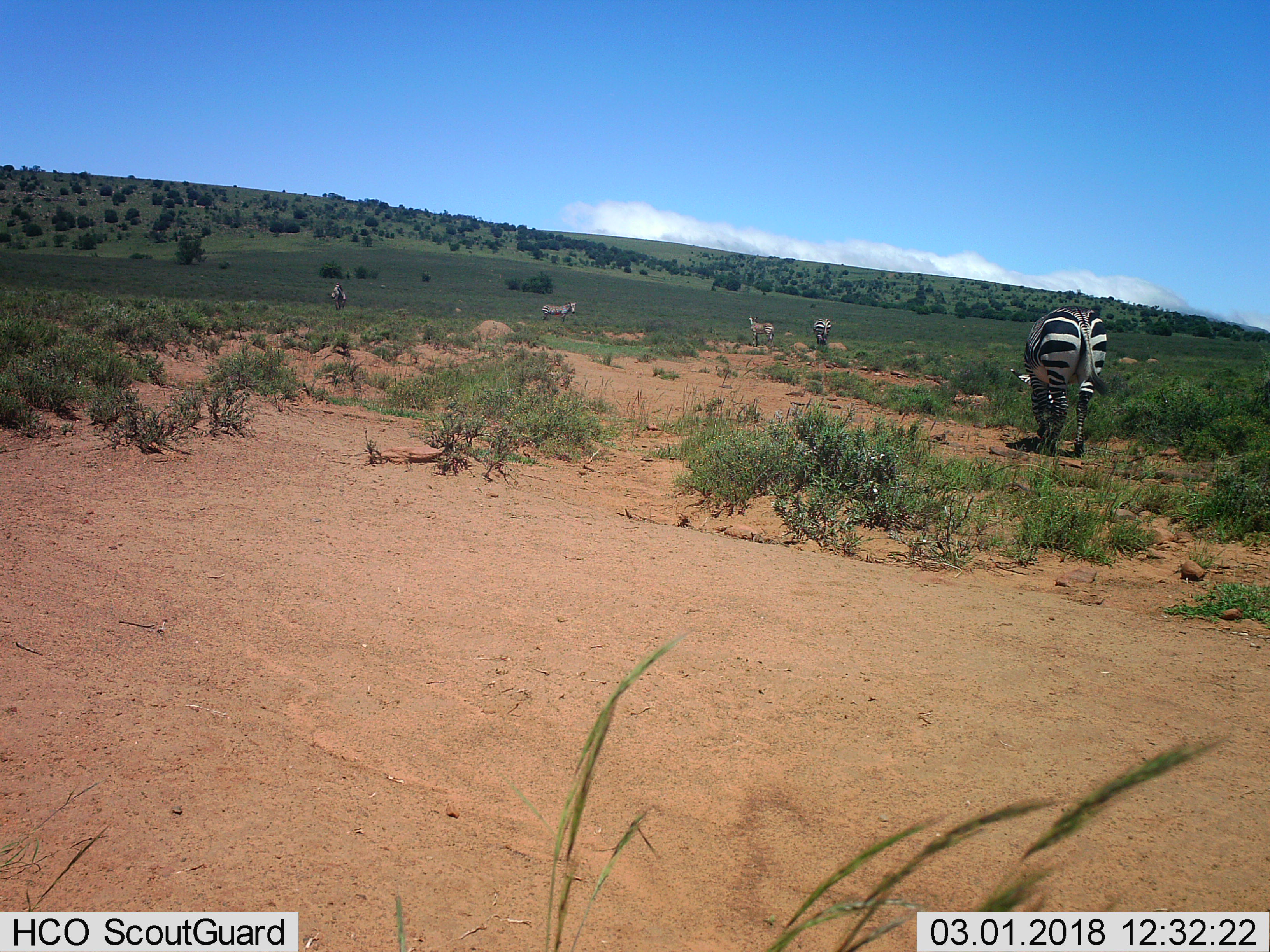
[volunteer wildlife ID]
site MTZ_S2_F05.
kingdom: Animalia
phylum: Chordata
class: Mammalia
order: Perissodactyla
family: Equidae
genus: Equus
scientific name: Equus zebra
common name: mountain zebra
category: zebramountain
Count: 5.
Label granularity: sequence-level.